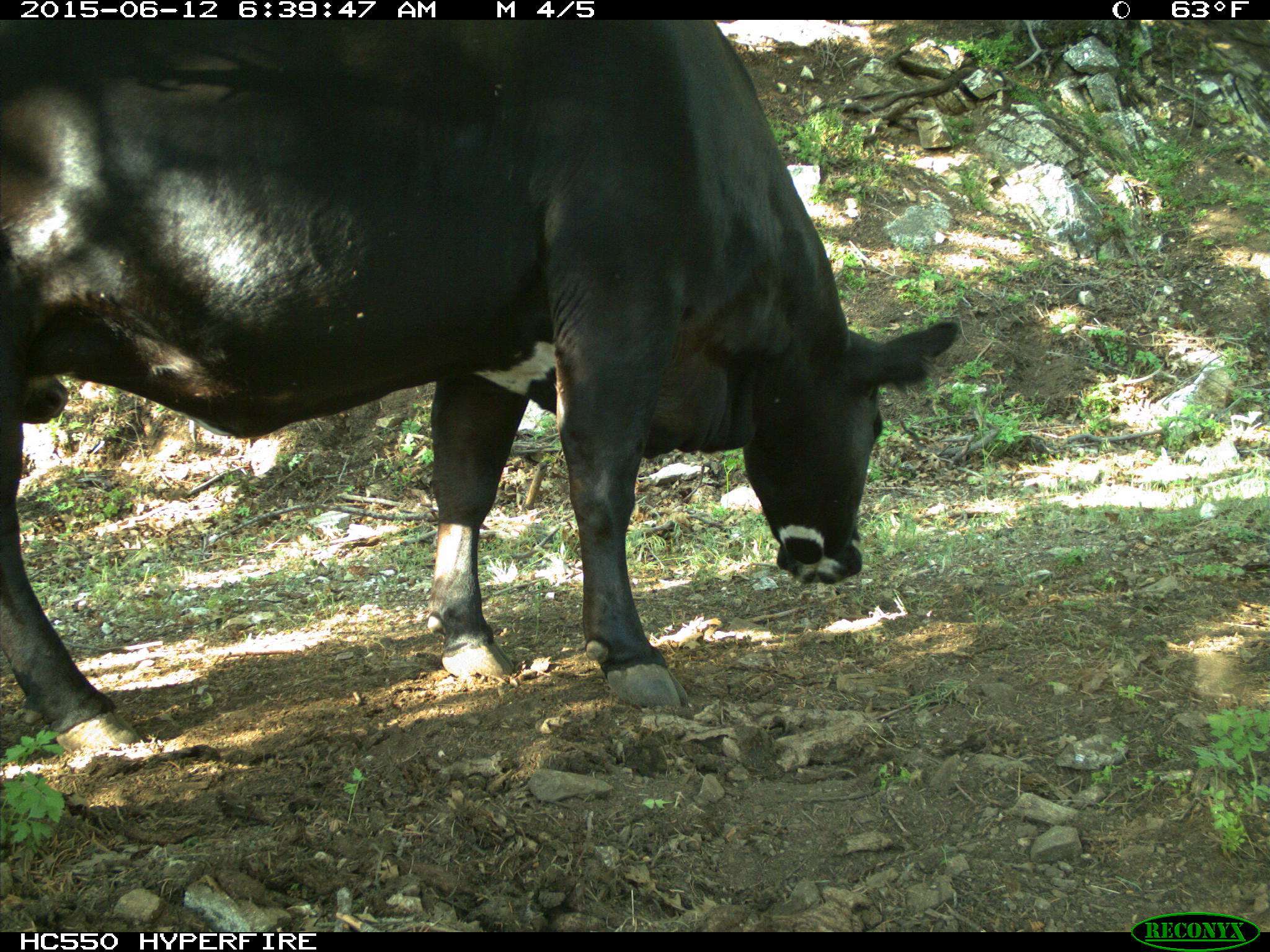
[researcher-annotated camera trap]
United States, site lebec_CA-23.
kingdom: Animalia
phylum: Chordata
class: Mammalia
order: Artiodactyla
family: Bovidae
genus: Bos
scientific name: Bos taurus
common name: domestic cow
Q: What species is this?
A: Bos taurus (domestic cow).